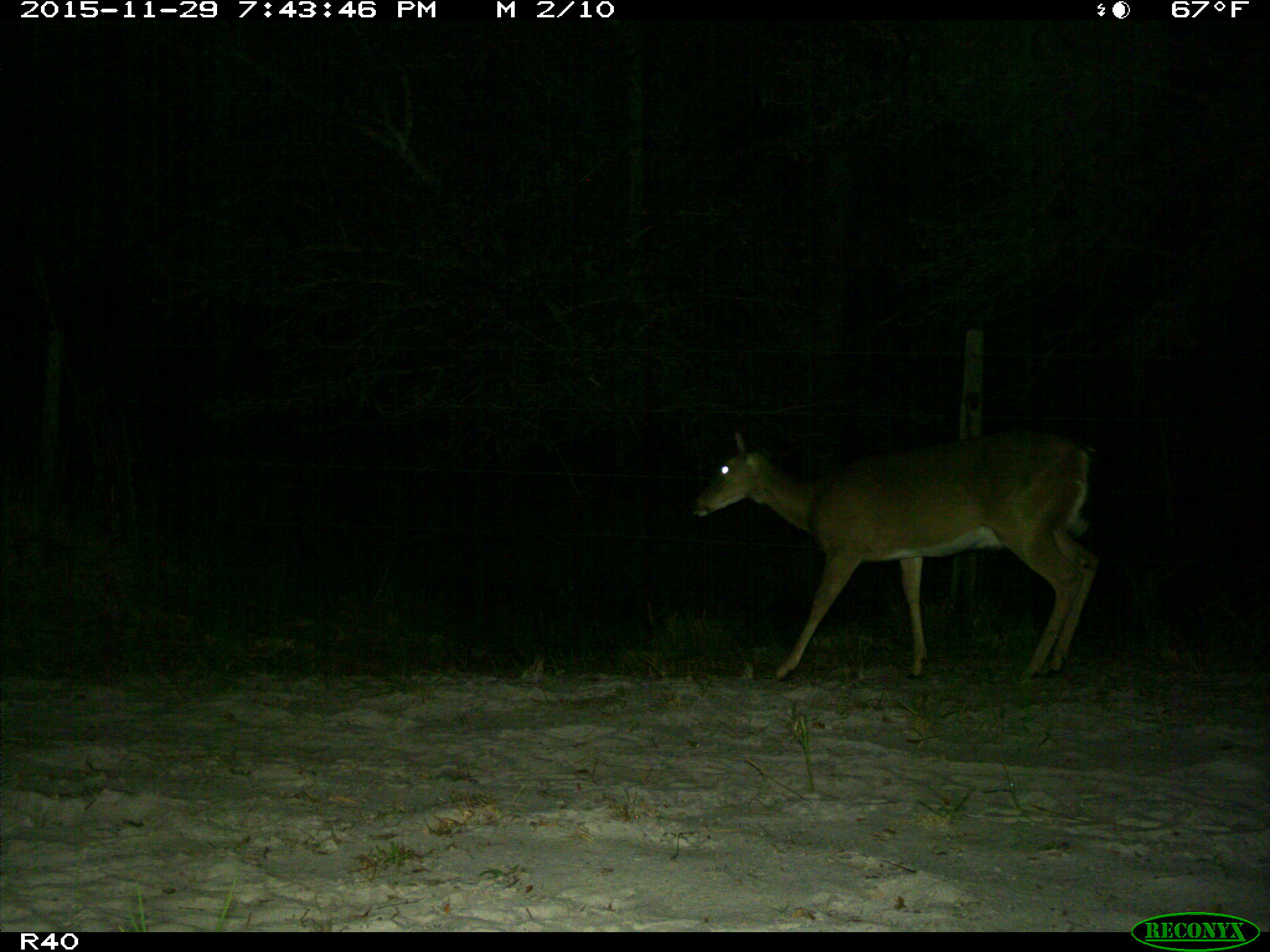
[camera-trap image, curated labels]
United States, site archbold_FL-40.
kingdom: Animalia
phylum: Chordata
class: Mammalia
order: Artiodactyla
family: Cervidae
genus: Odocoileus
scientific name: Odocoileus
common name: deer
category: unidentified deer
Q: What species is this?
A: Unidentified deer (deer) (Odocoileus).